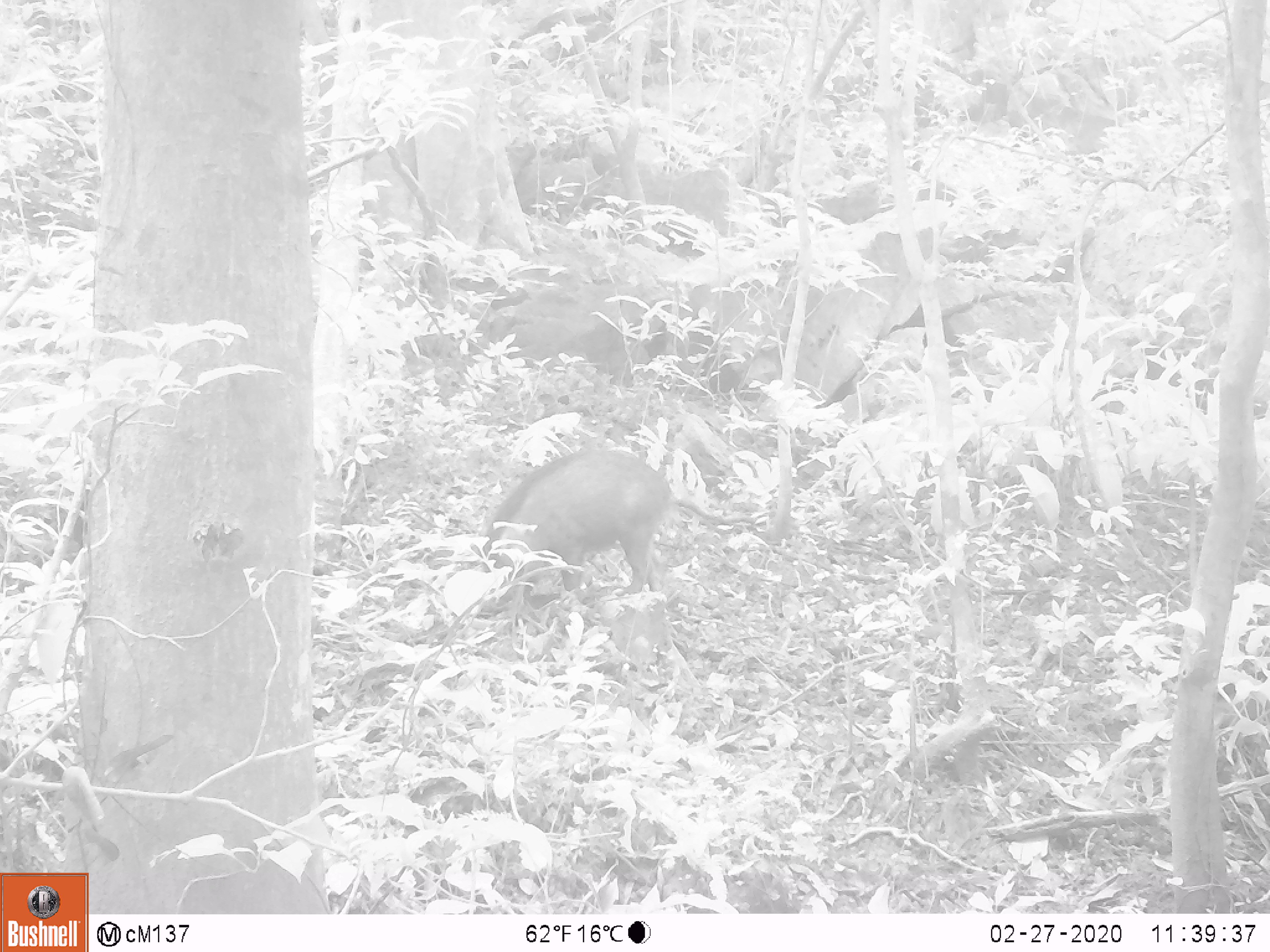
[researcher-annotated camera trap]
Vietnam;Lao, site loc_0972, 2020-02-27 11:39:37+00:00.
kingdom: Animalia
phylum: Chordata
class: Mammalia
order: Artiodactyla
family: Suidae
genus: Sus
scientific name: Sus scrofa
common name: eurasian wild pig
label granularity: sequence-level